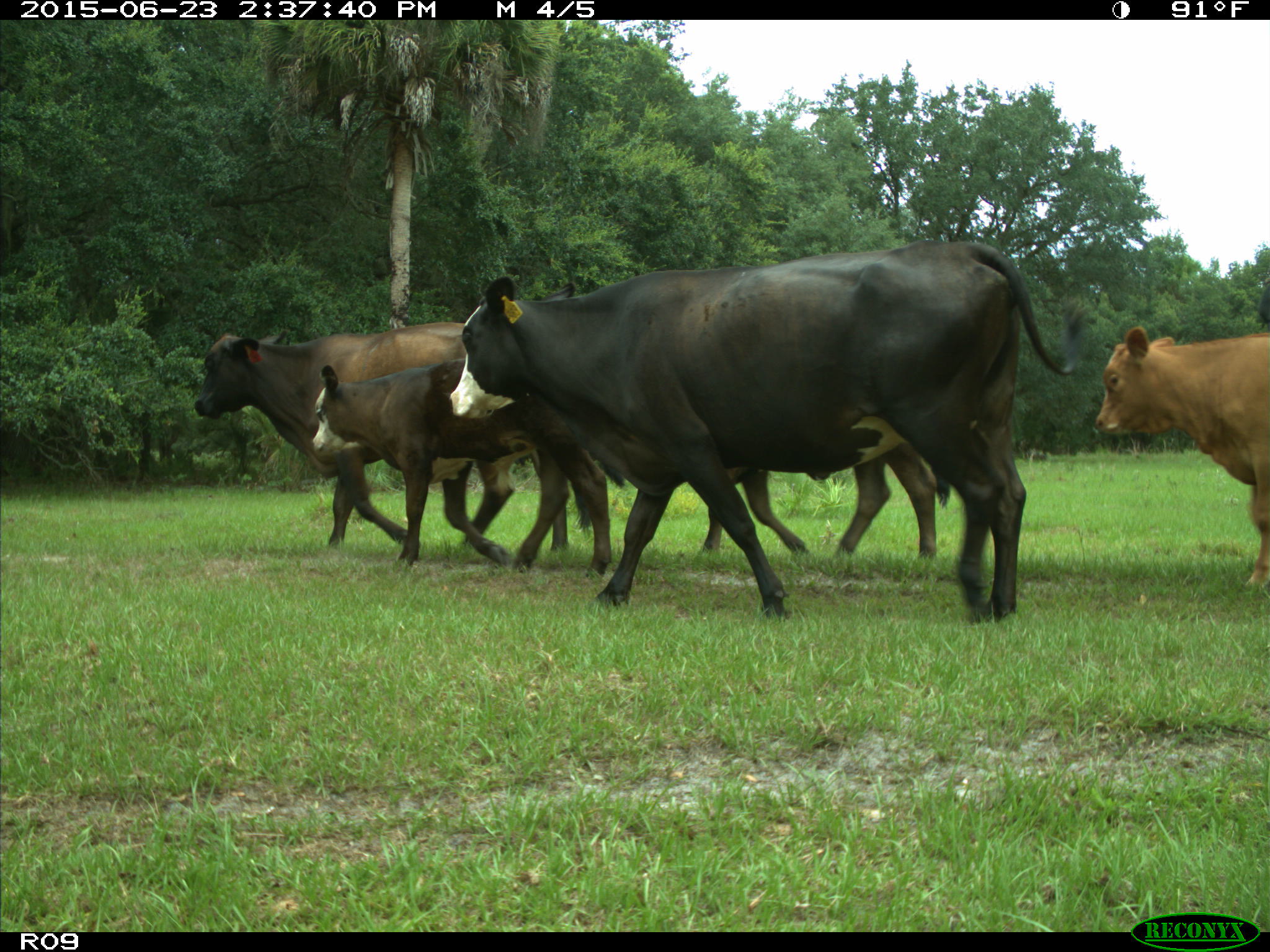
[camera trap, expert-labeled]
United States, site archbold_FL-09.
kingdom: Animalia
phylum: Chordata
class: Mammalia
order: Artiodactyla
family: Bovidae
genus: Bos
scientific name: Bos taurus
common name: domestic cow